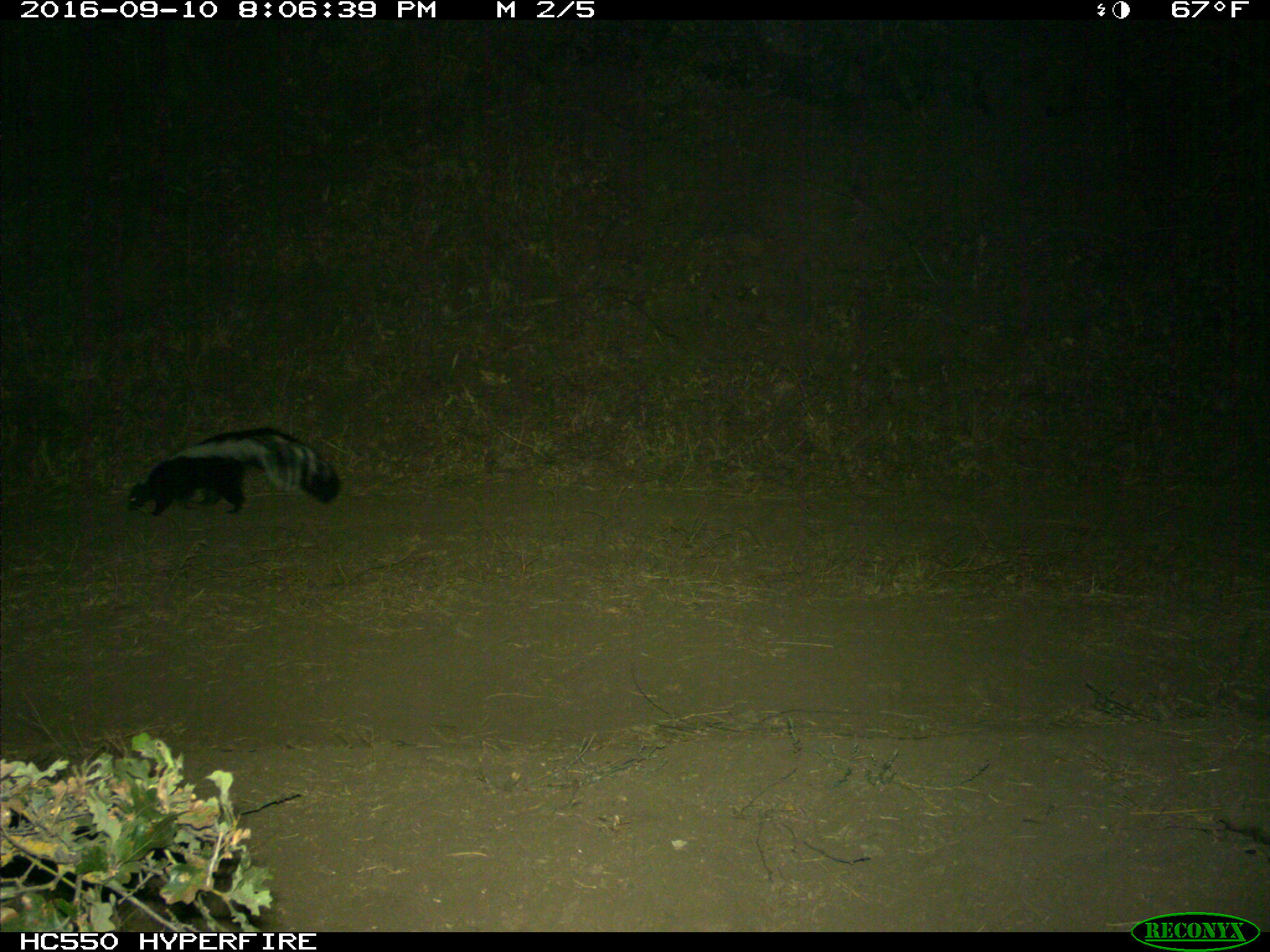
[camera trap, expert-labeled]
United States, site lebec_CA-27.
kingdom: Animalia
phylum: Chordata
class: Mammalia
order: Carnivora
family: Mephitidae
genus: Mephitis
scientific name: Mephitis mephitis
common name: striped skunk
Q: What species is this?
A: Mephitis mephitis (striped skunk).